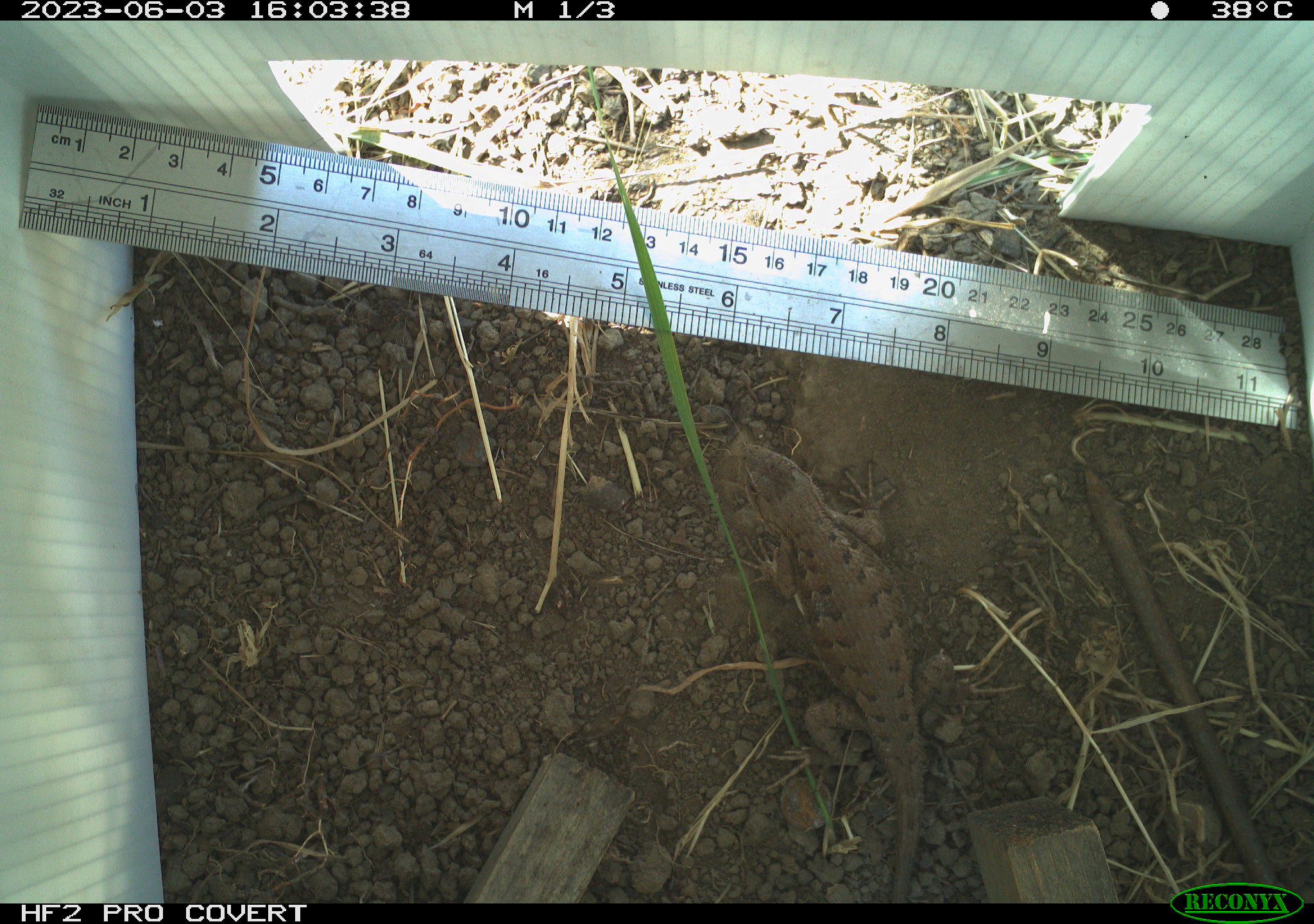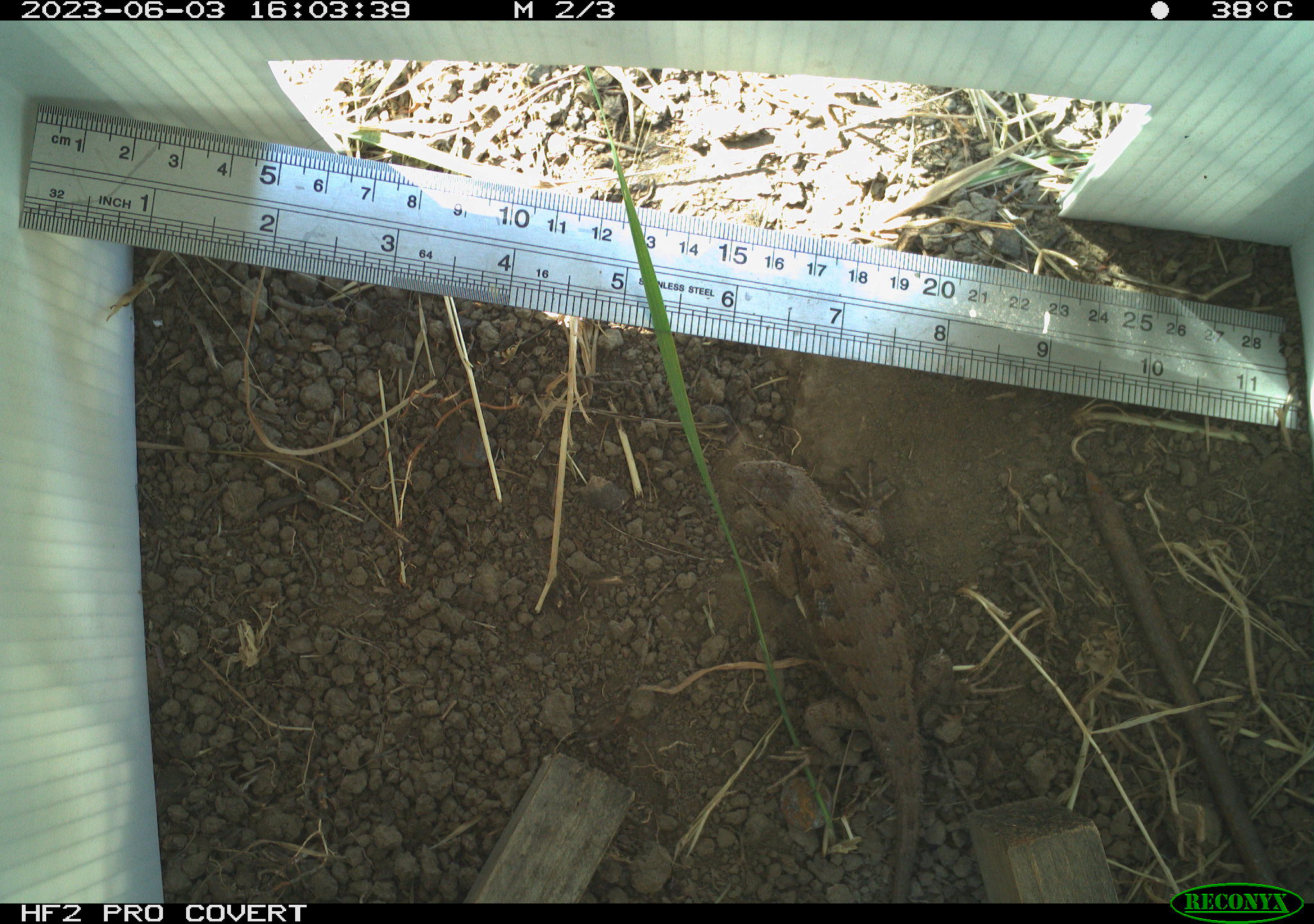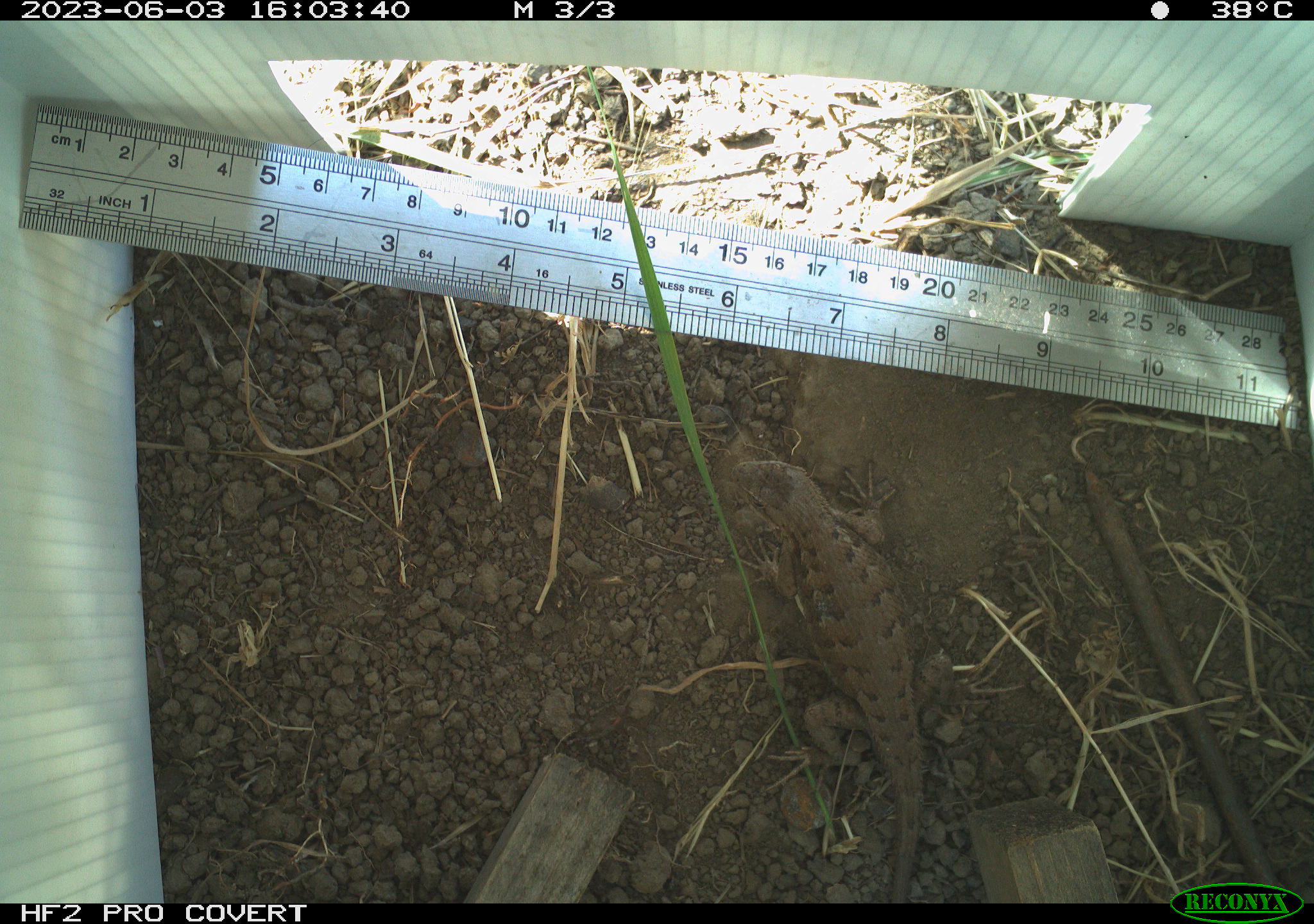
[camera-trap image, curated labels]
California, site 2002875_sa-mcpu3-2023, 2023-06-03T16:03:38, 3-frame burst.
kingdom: Animalia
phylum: Chordata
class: Reptilia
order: Squamata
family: Phrynosomatidae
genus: Sceloporus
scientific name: Sceloporus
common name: spiny lizards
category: sceloporus species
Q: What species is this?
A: Sceloporus species (spiny lizards) (Sceloporus).